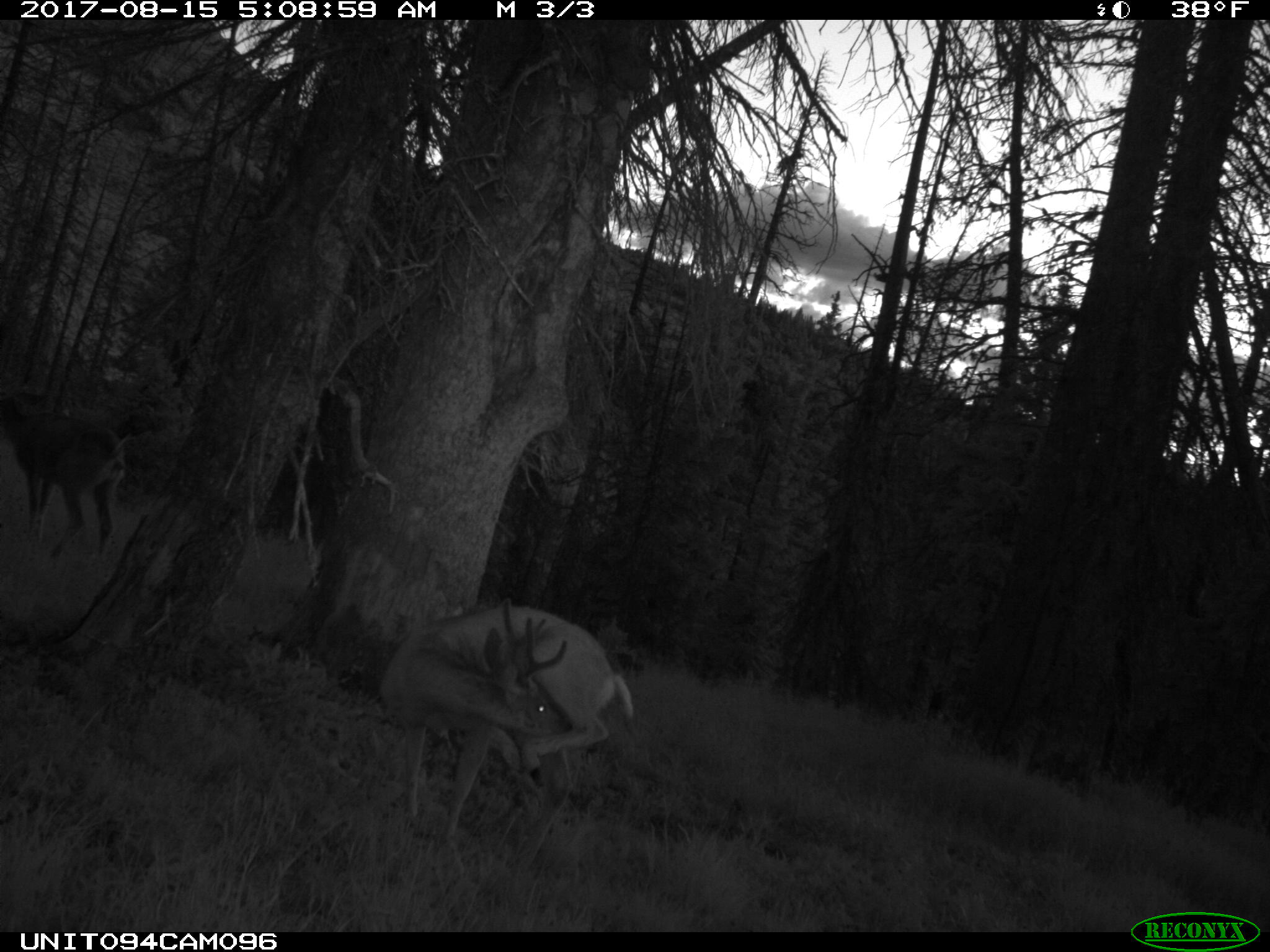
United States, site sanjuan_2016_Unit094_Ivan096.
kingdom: Animalia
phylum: Chordata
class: Mammalia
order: Artiodactyla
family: Cervidae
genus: Odocoileus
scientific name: Odocoileus hemionus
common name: mule deer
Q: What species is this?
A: Odocoileus hemionus (mule deer).